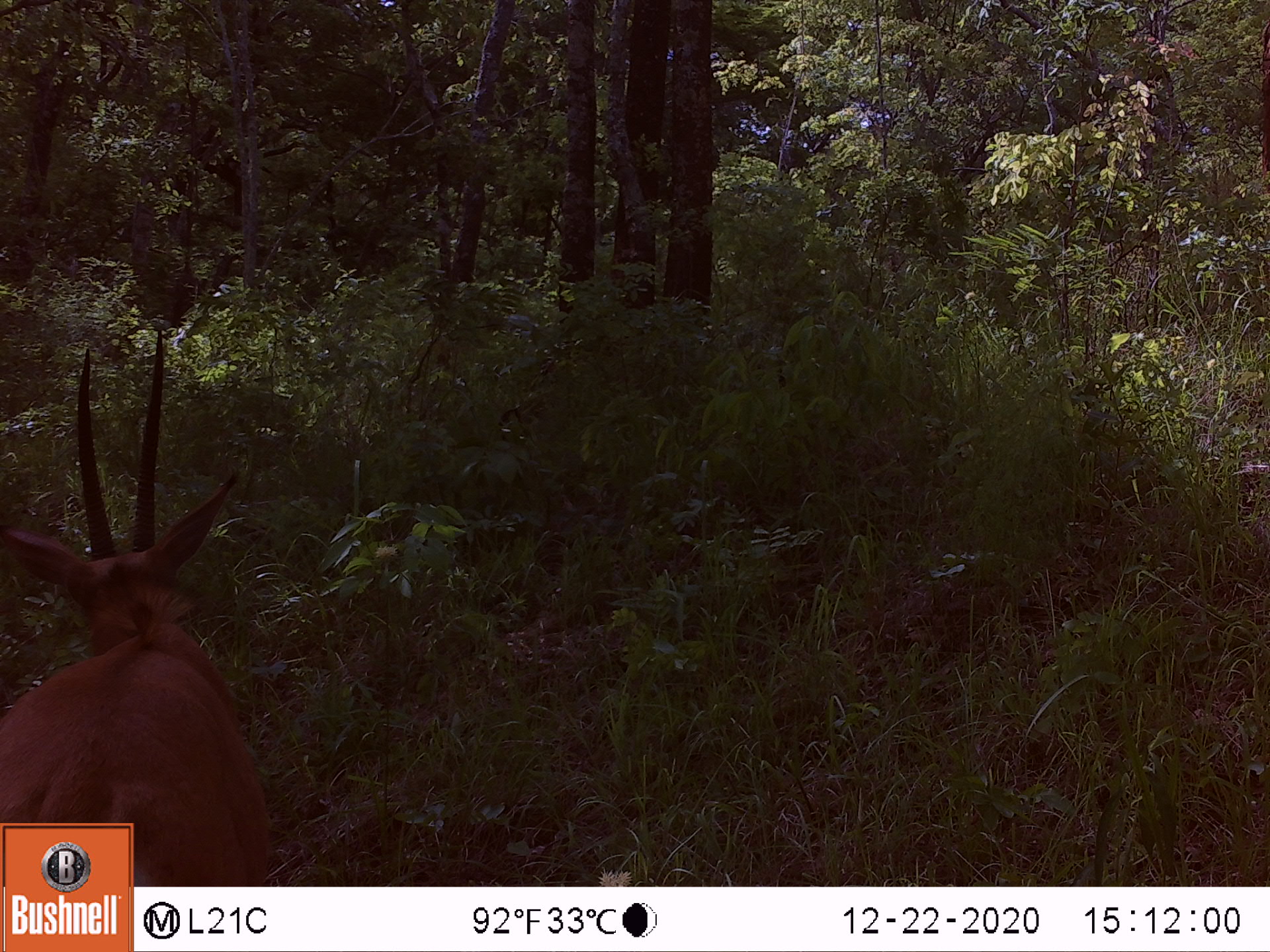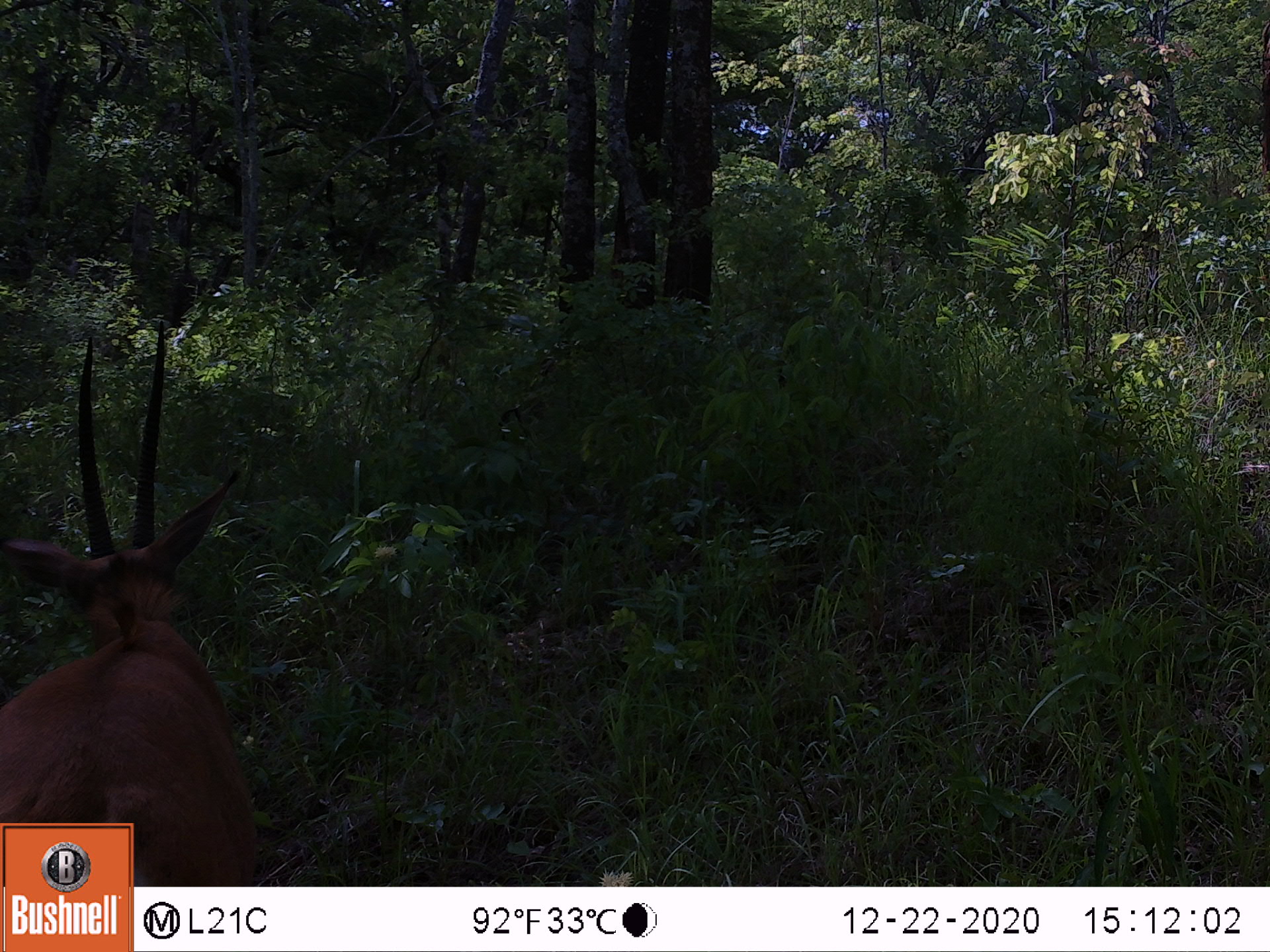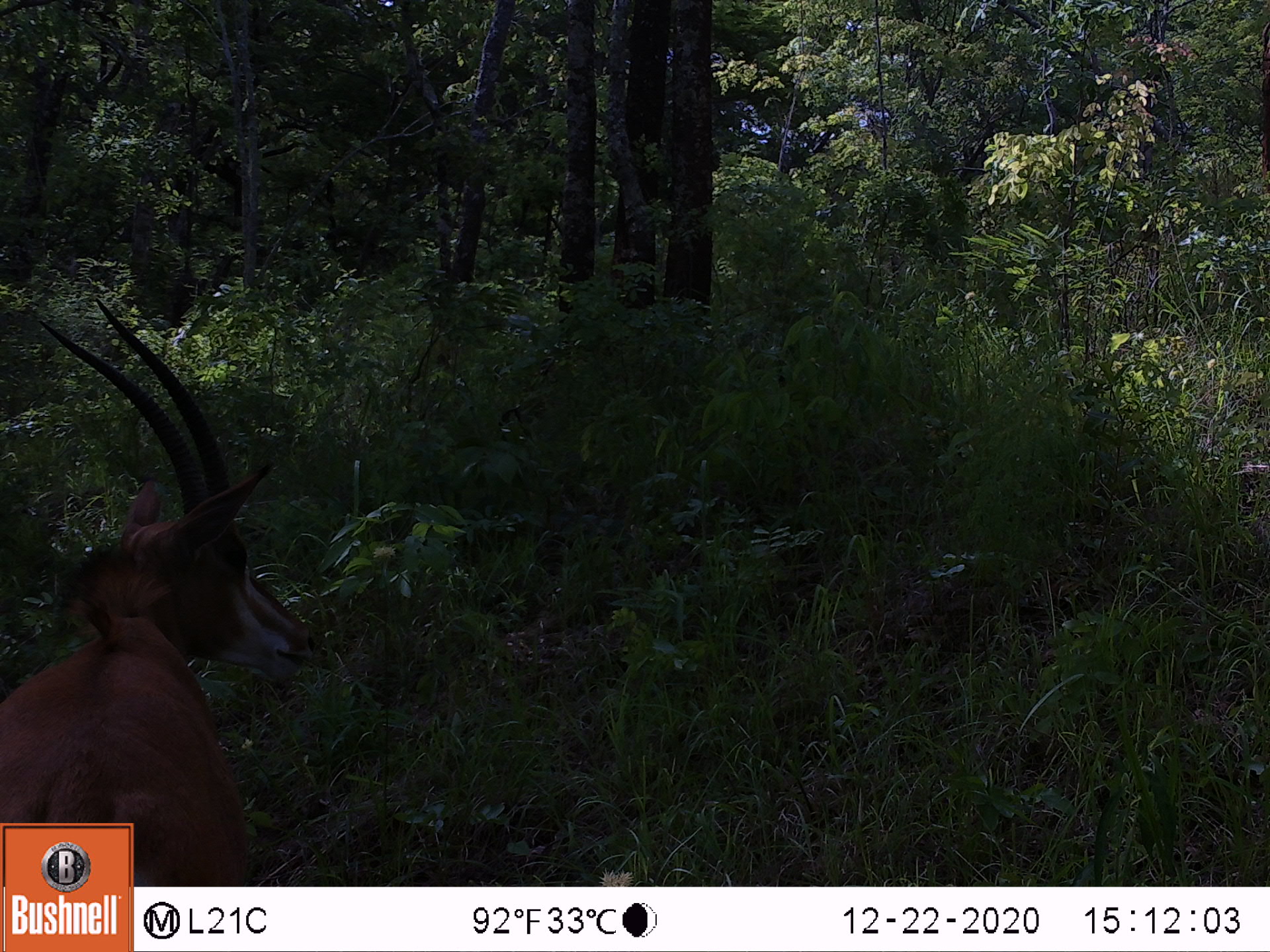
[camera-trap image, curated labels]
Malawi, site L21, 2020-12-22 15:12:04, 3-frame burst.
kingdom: Animalia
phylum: Chordata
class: Mammalia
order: Artiodactyla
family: Bovidae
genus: Hippotragus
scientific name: Hippotragus niger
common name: sable antelope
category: sable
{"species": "sable (sable antelope) (Hippotragus niger)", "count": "1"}